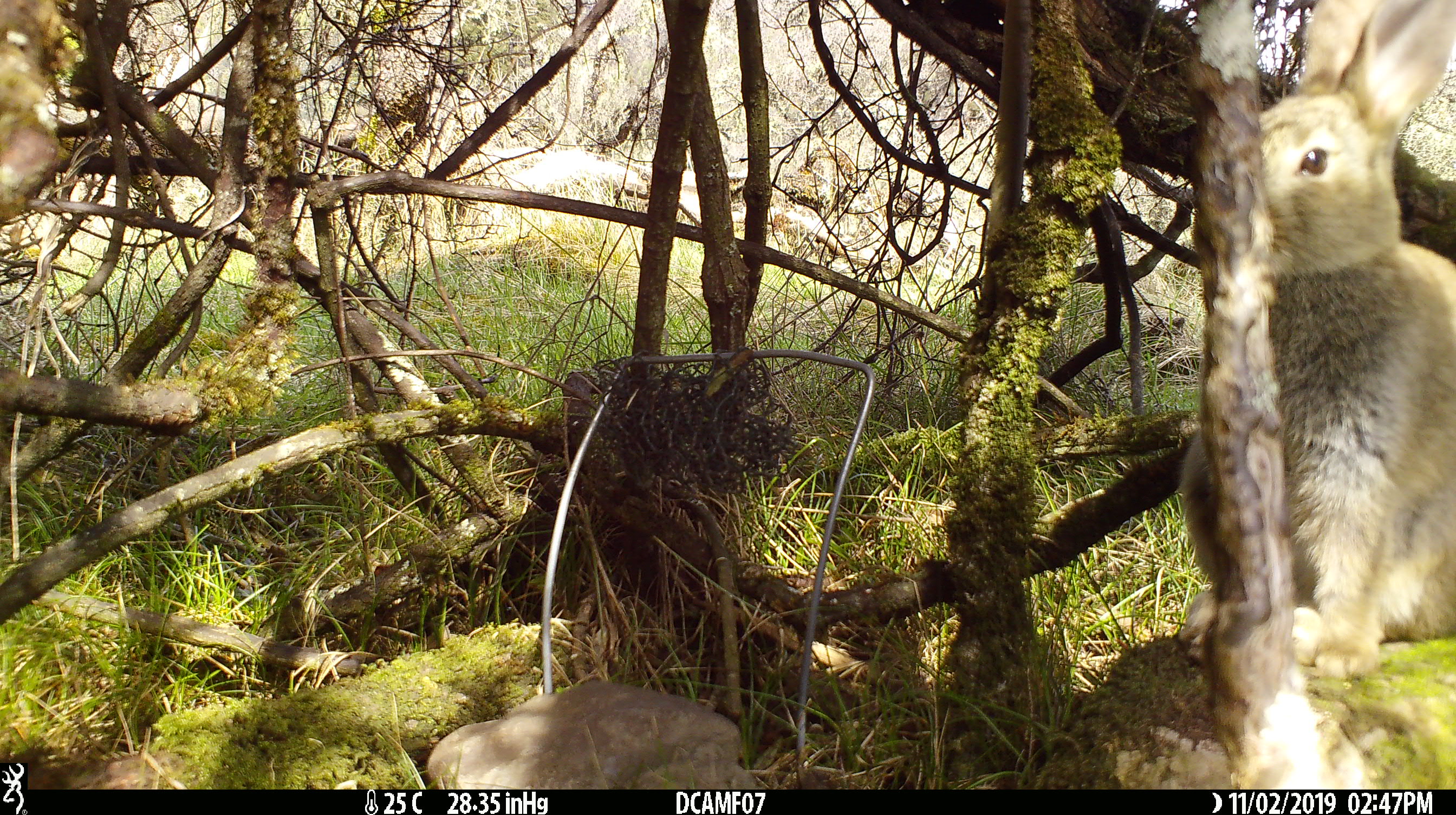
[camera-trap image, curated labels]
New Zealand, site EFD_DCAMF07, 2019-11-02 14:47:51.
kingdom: Animalia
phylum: Chordata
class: Mammalia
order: Lagomorpha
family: Leporidae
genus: Oryctolagus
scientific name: Oryctolagus cuniculus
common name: european rabbit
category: rabbit